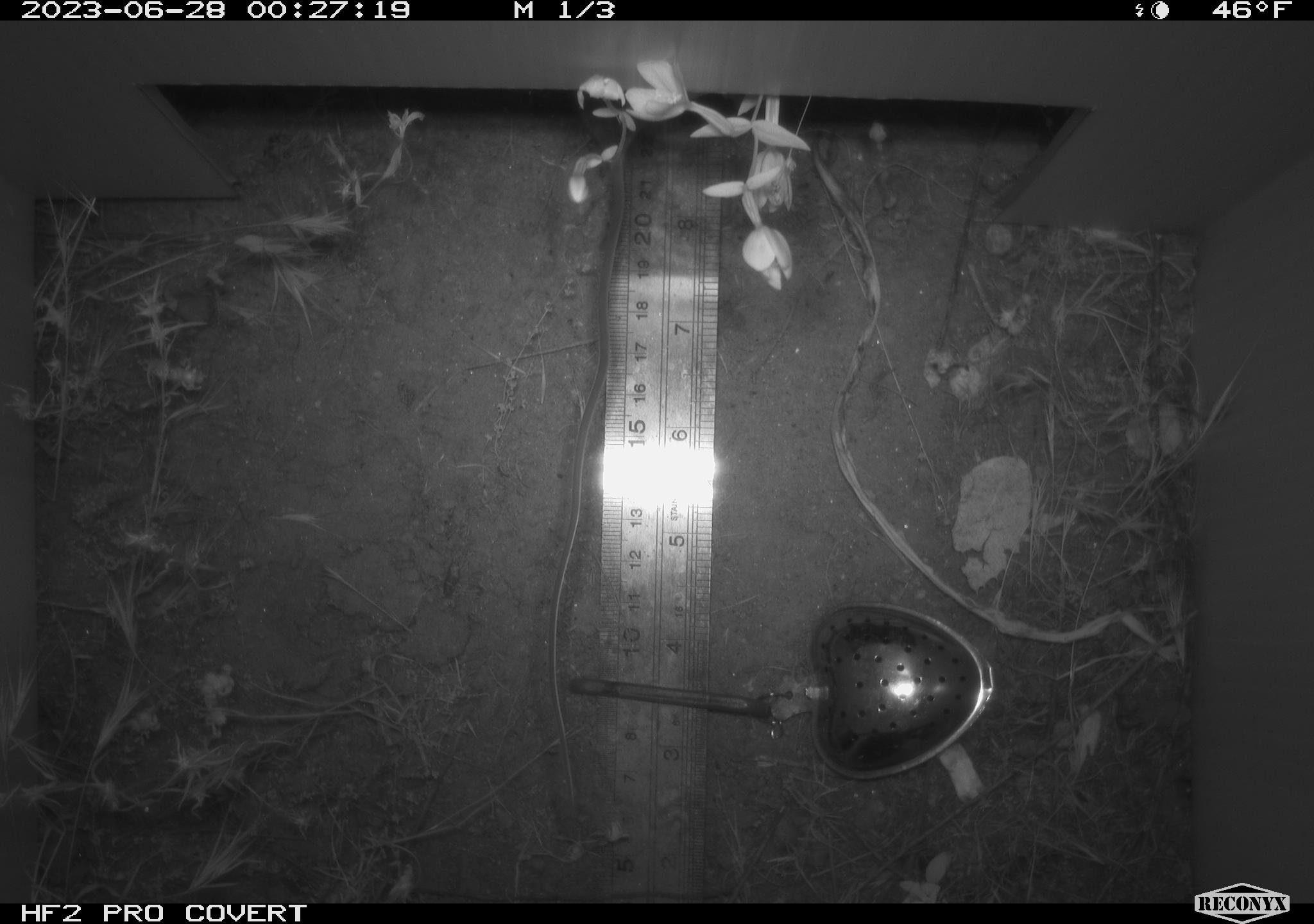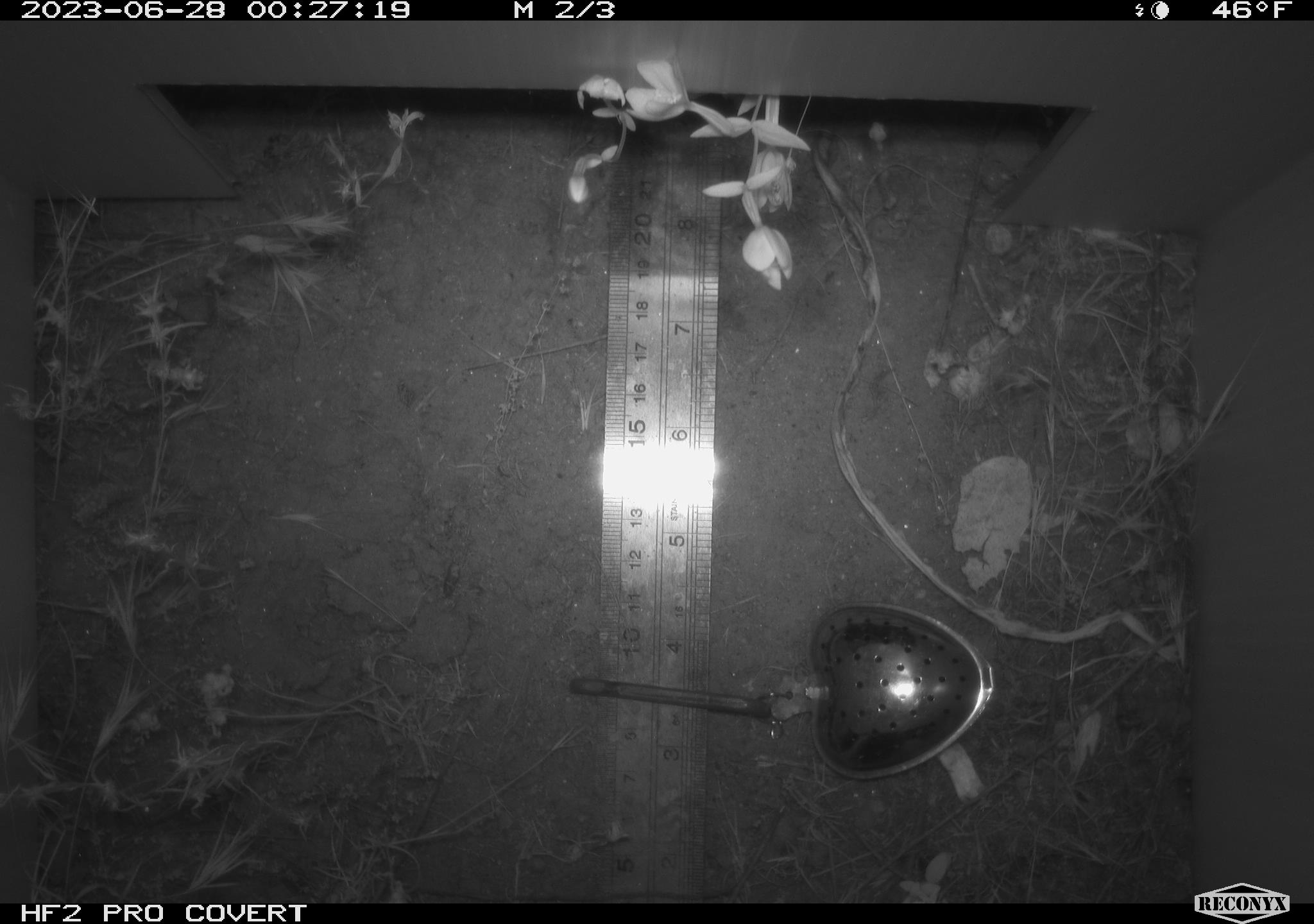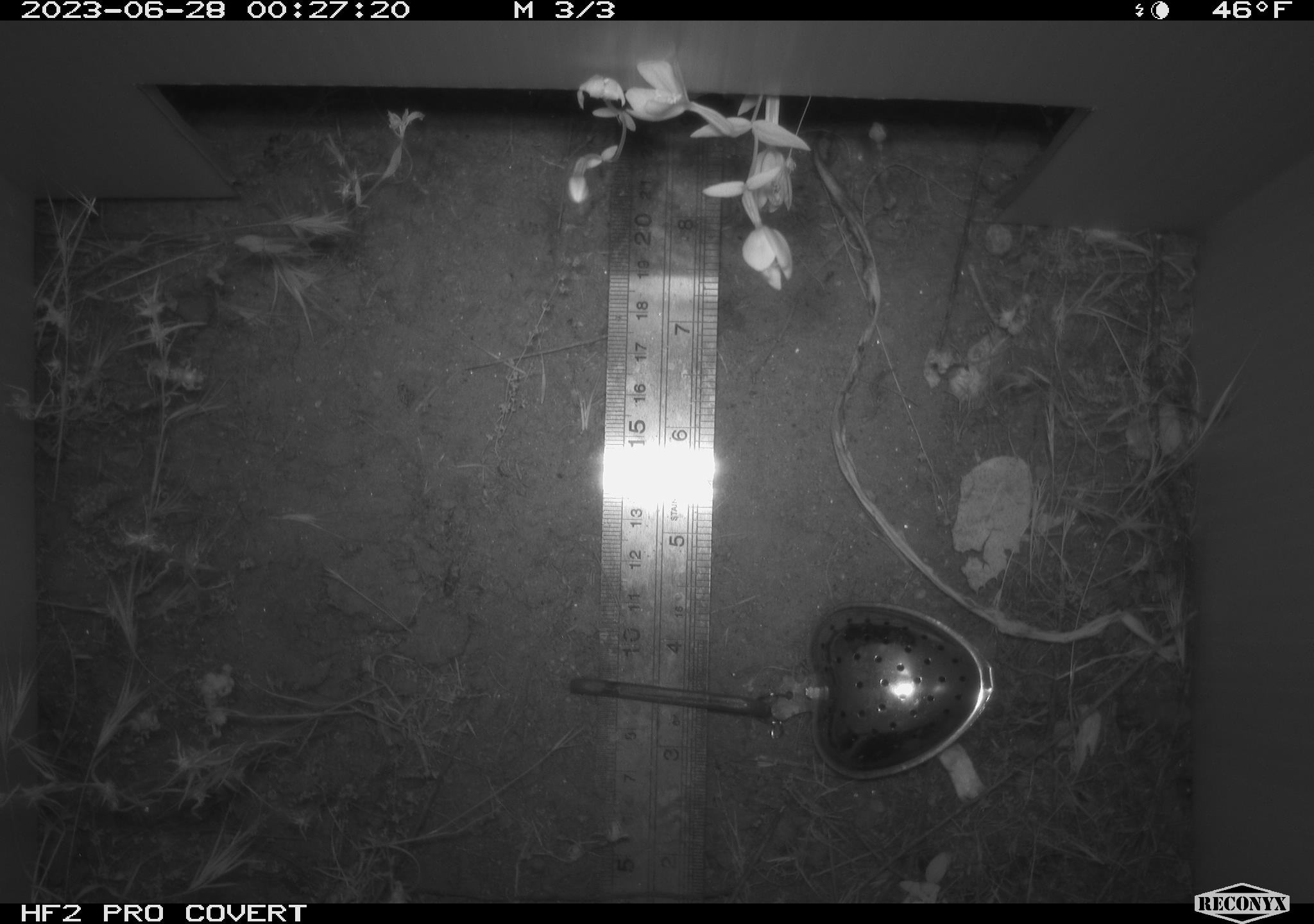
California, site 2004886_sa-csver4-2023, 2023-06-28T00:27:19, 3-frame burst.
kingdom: Animalia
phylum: Chordata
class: Mammalia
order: Rodentia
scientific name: Rodentia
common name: mouse species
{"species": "mouse species (Rodentia)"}